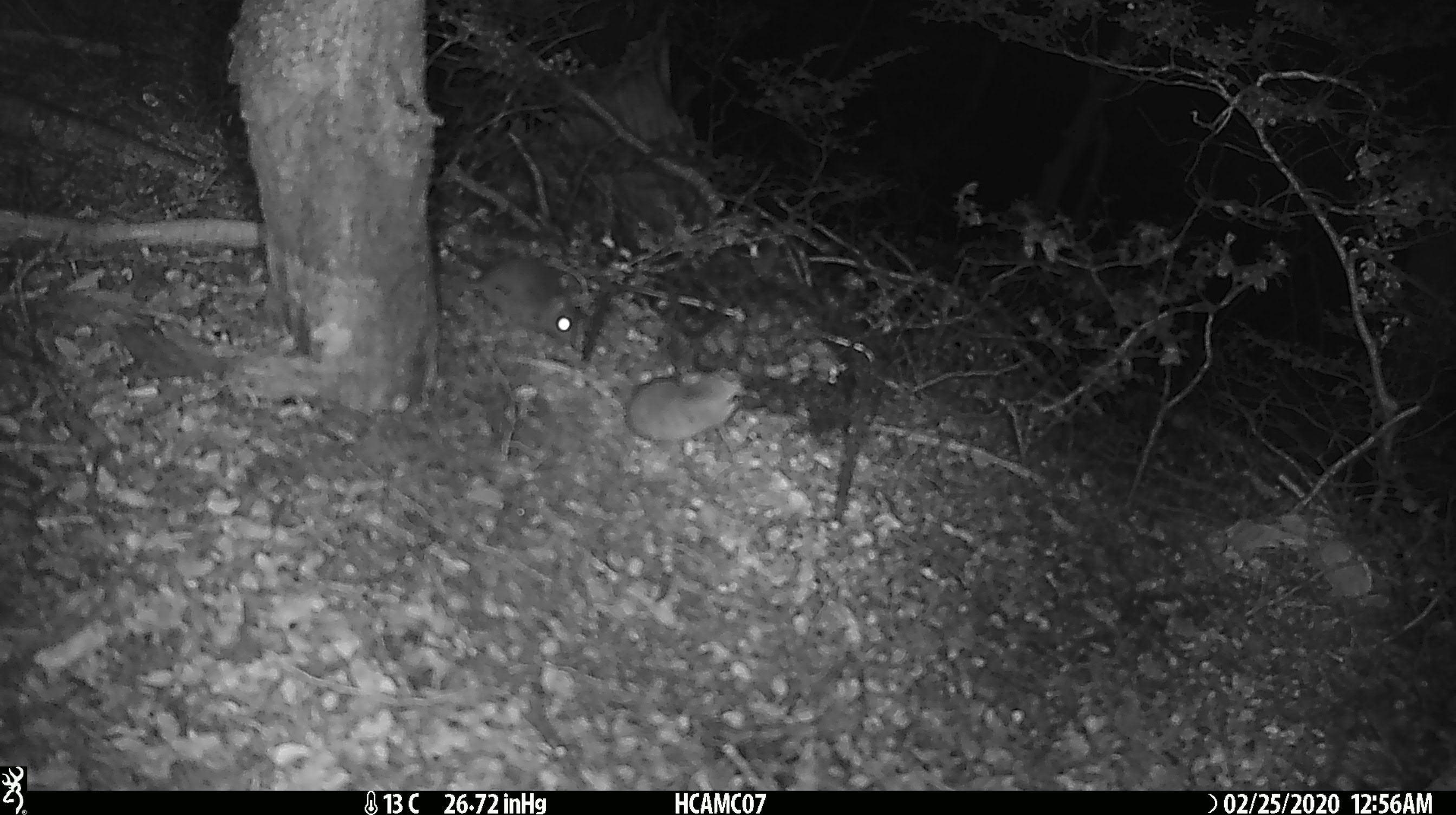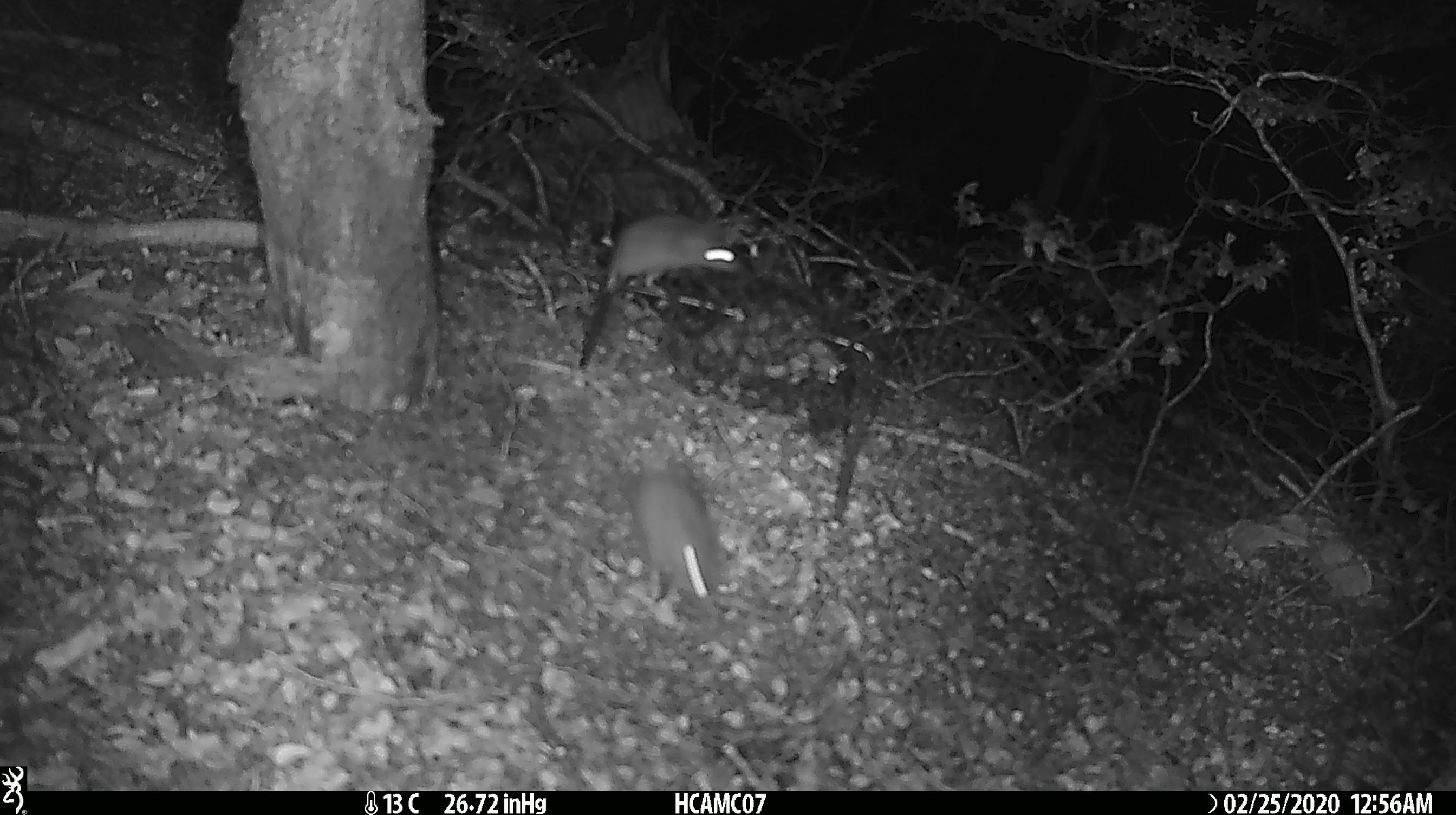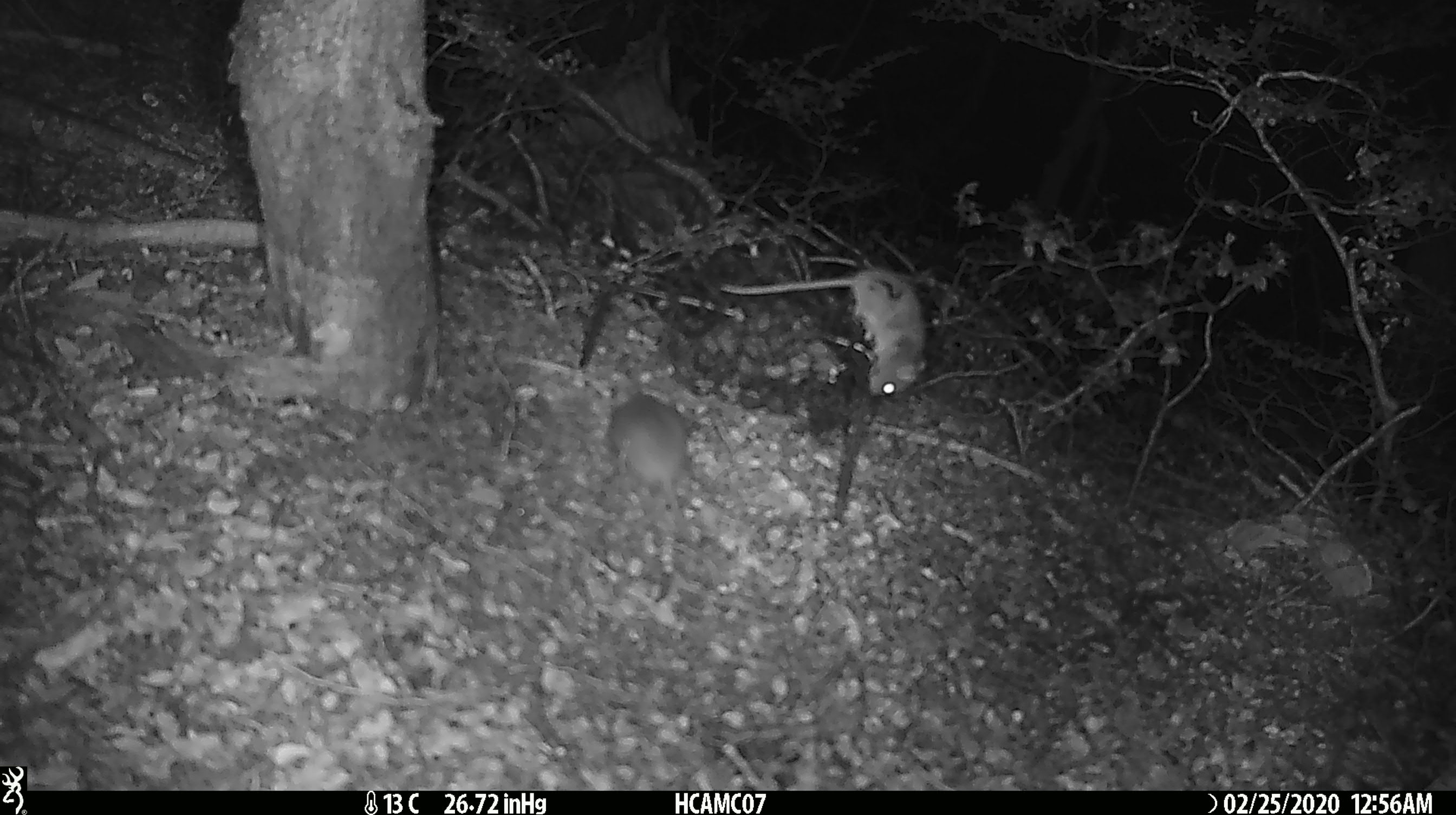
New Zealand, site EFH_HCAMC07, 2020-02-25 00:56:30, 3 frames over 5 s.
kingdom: Animalia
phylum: Chordata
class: Mammalia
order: Rodentia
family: Muridae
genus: Mus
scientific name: Mus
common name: mouse